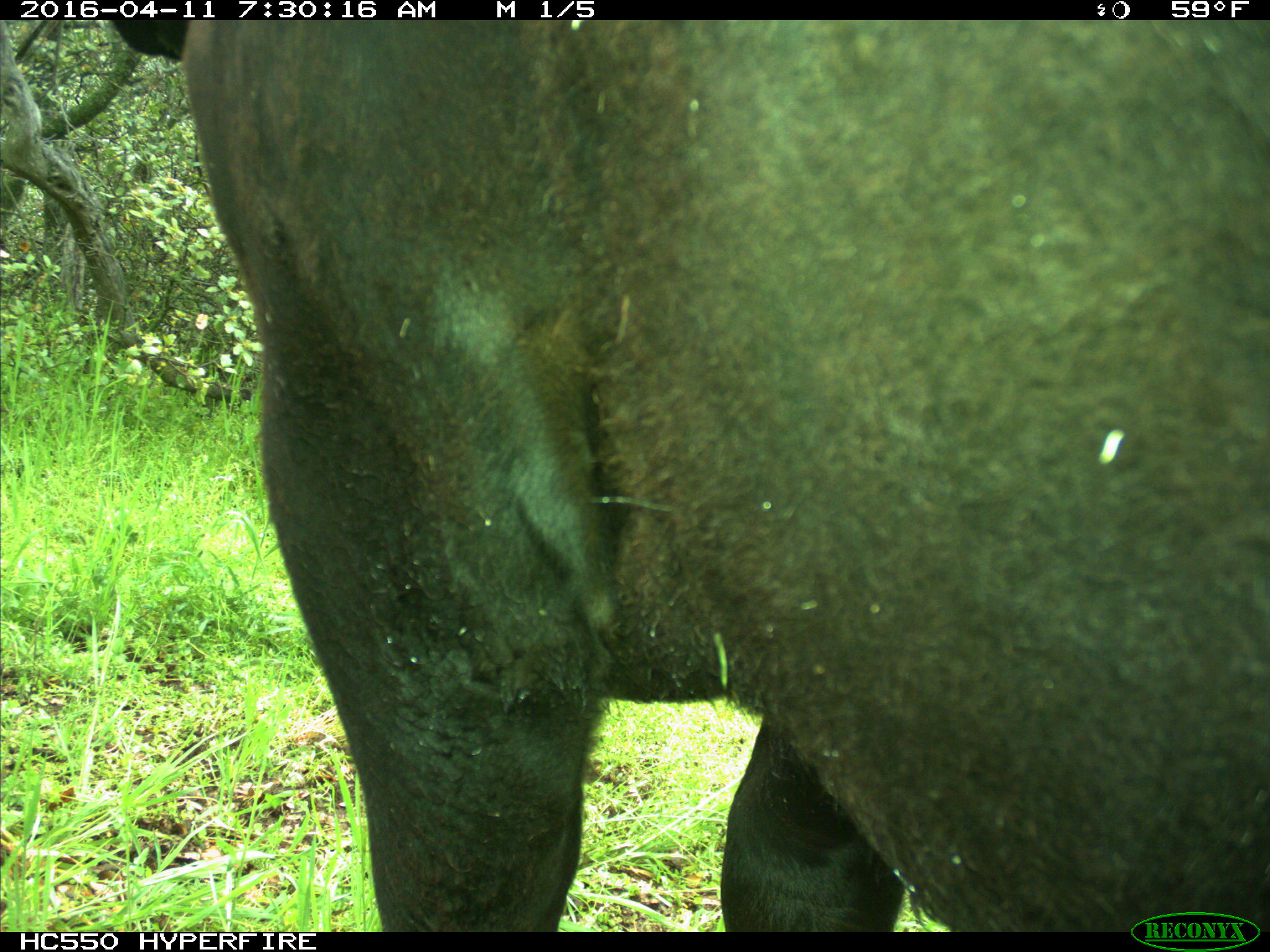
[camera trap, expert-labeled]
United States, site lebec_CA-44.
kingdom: Animalia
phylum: Chordata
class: Mammalia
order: Artiodactyla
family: Bovidae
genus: Bos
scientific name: Bos taurus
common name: domestic cow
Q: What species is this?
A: Bos taurus (domestic cow).